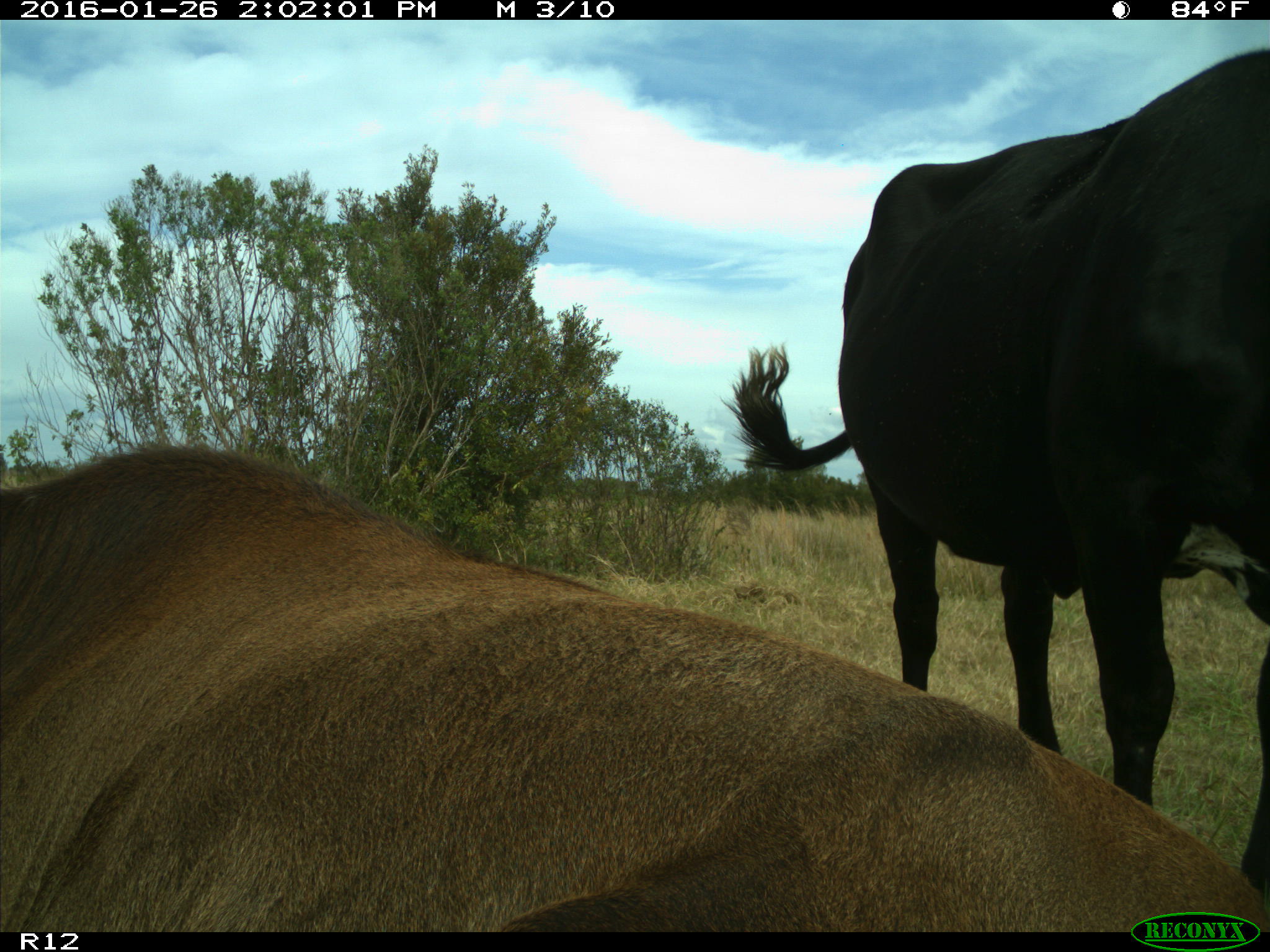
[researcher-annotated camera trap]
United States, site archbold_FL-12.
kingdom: Animalia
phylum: Chordata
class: Mammalia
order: Artiodactyla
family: Bovidae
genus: Bos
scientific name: Bos taurus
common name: domestic cow